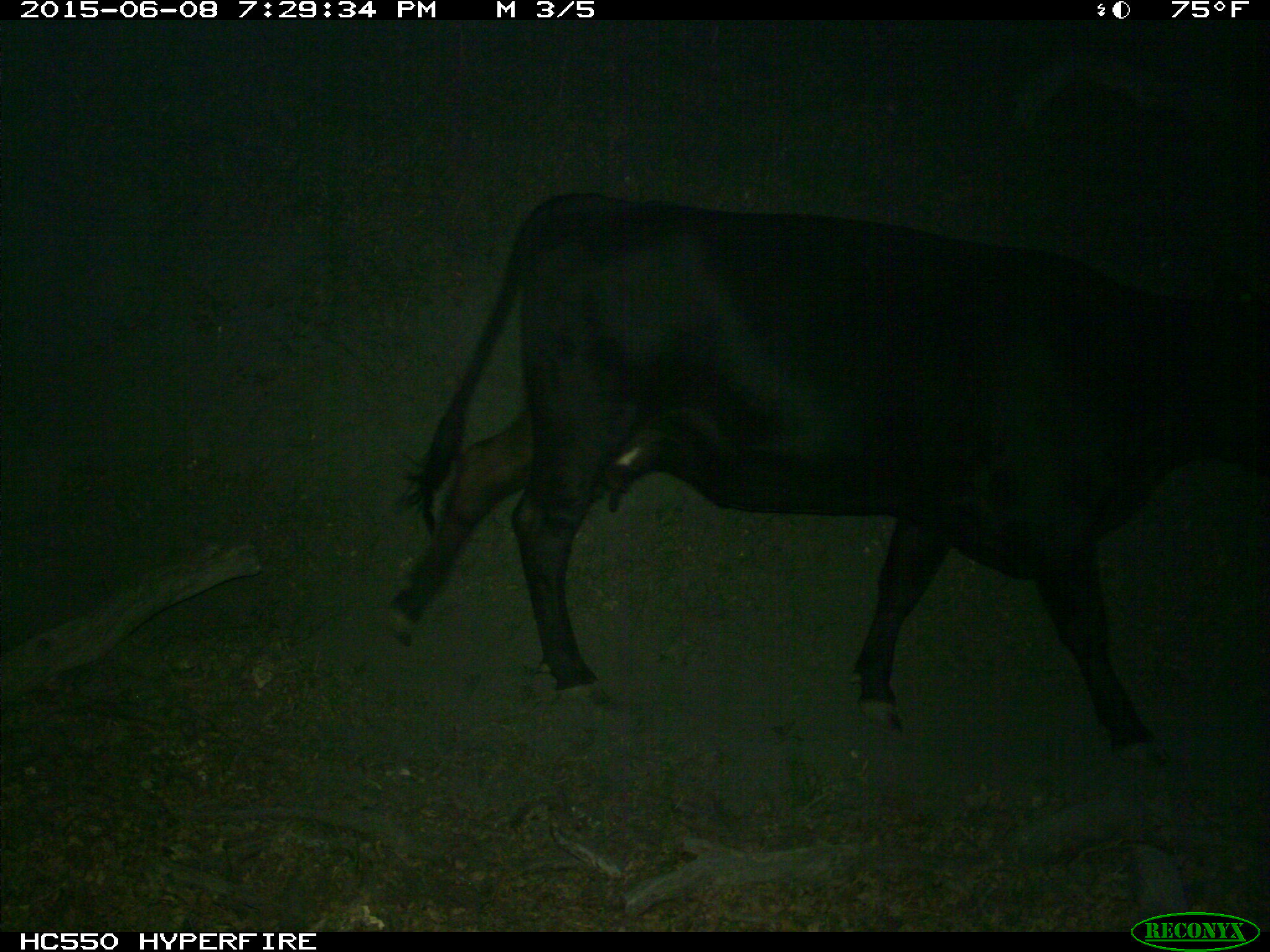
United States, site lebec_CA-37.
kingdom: Animalia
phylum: Chordata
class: Mammalia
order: Artiodactyla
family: Bovidae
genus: Bos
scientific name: Bos taurus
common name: domestic cow